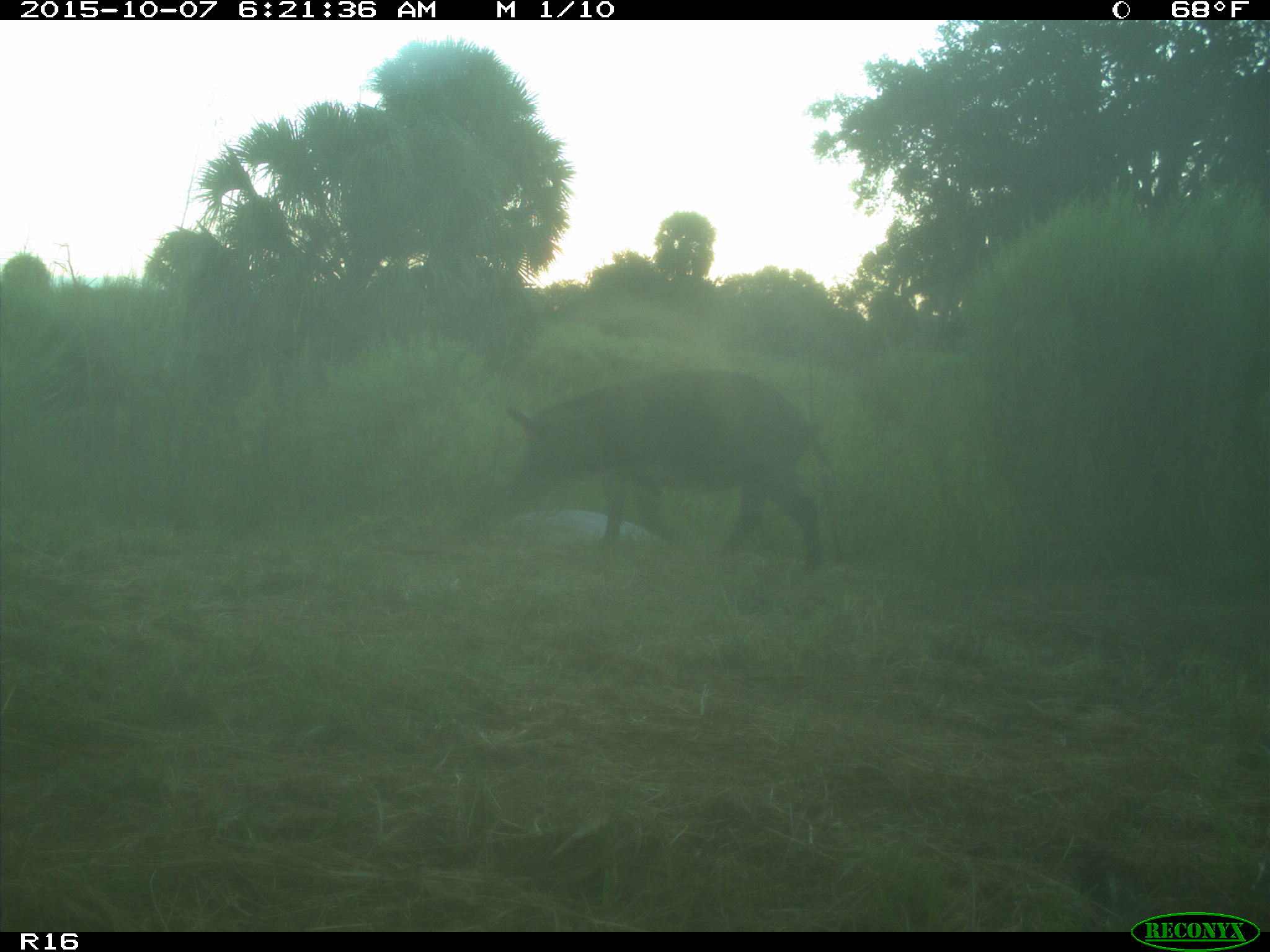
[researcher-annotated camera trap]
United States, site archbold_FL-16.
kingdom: Animalia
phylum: Chordata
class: Mammalia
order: Artiodactyla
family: Suidae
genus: Sus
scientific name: Sus scrofa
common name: wild boar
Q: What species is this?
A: Sus scrofa (wild boar).